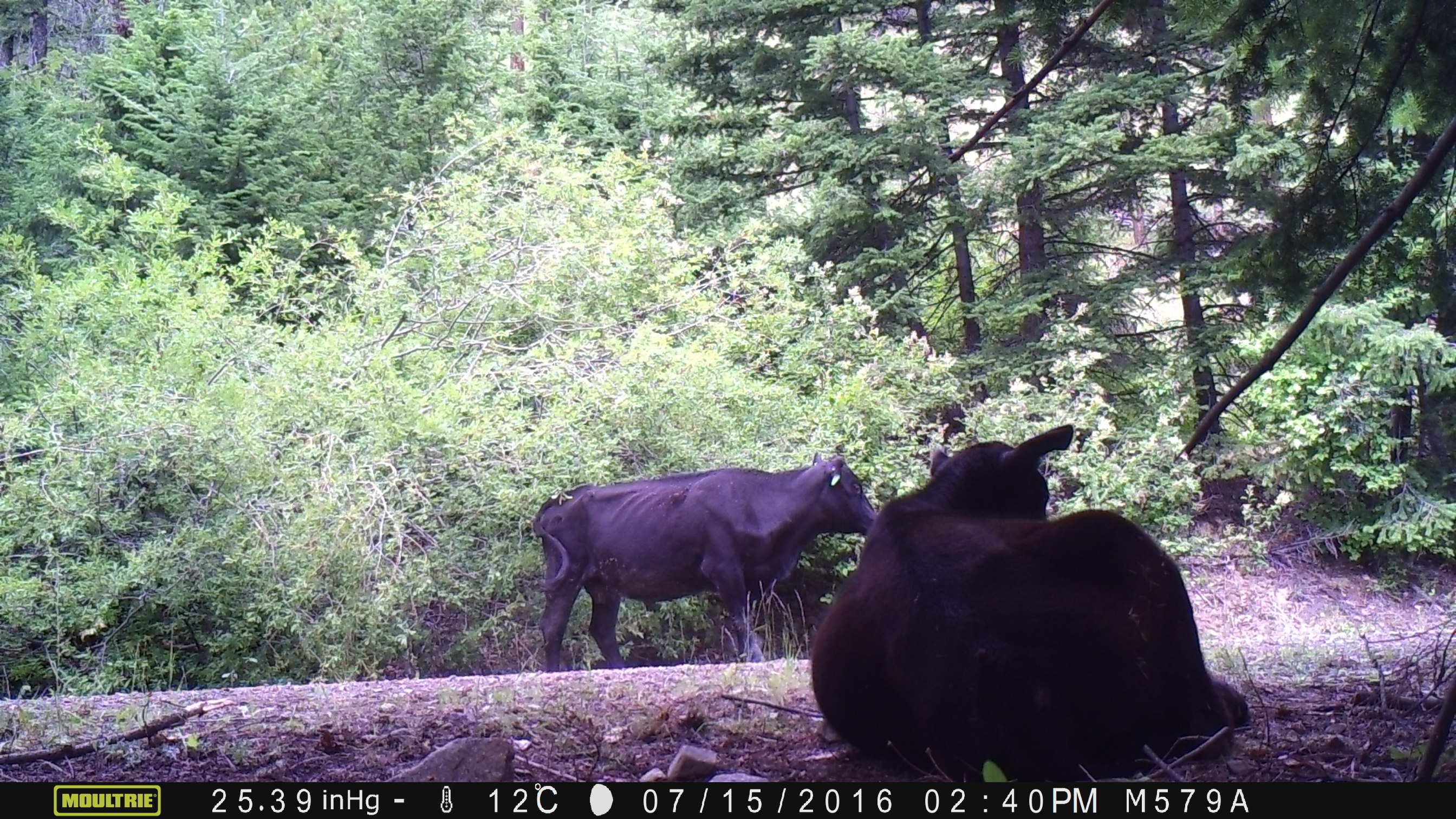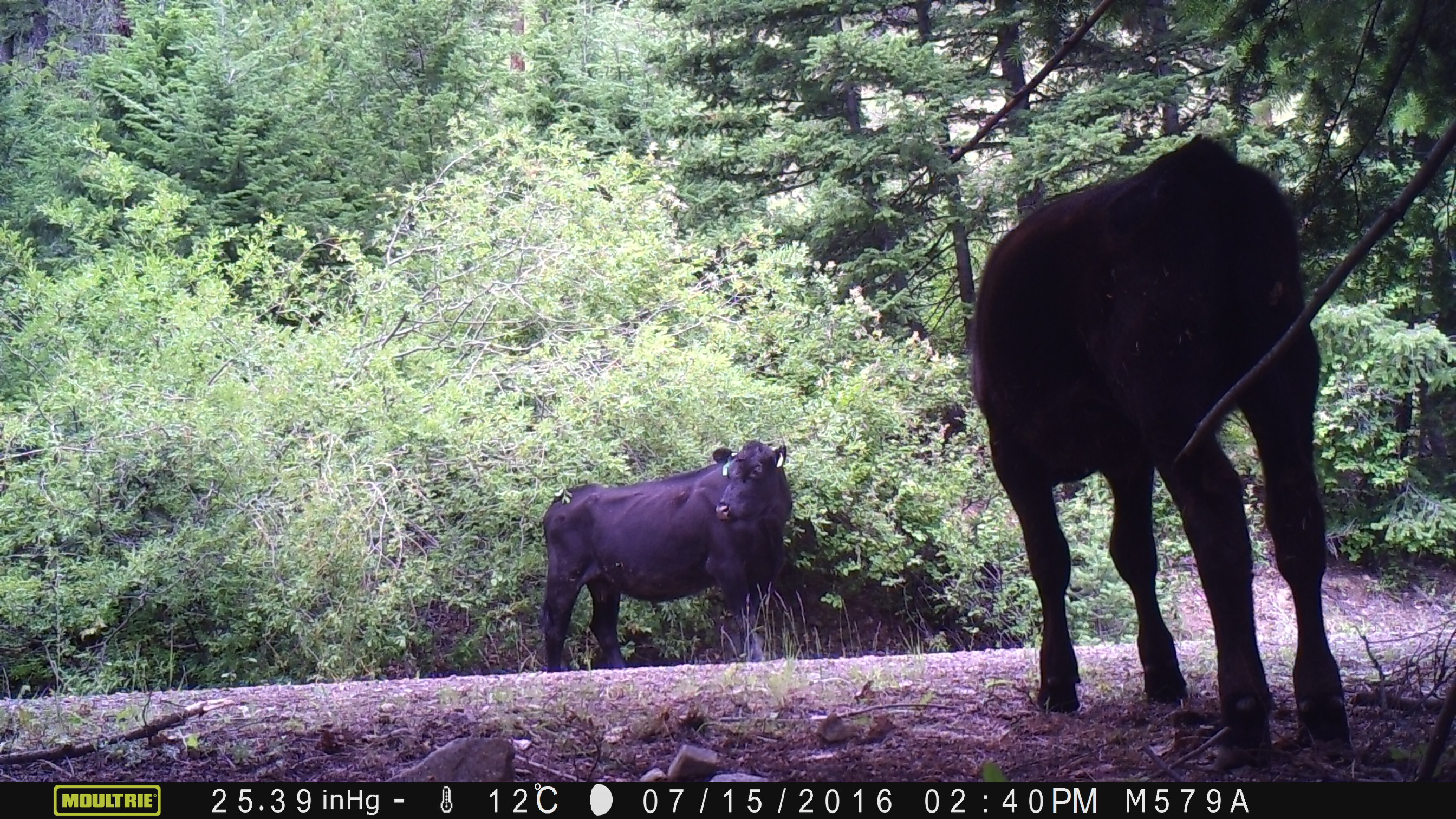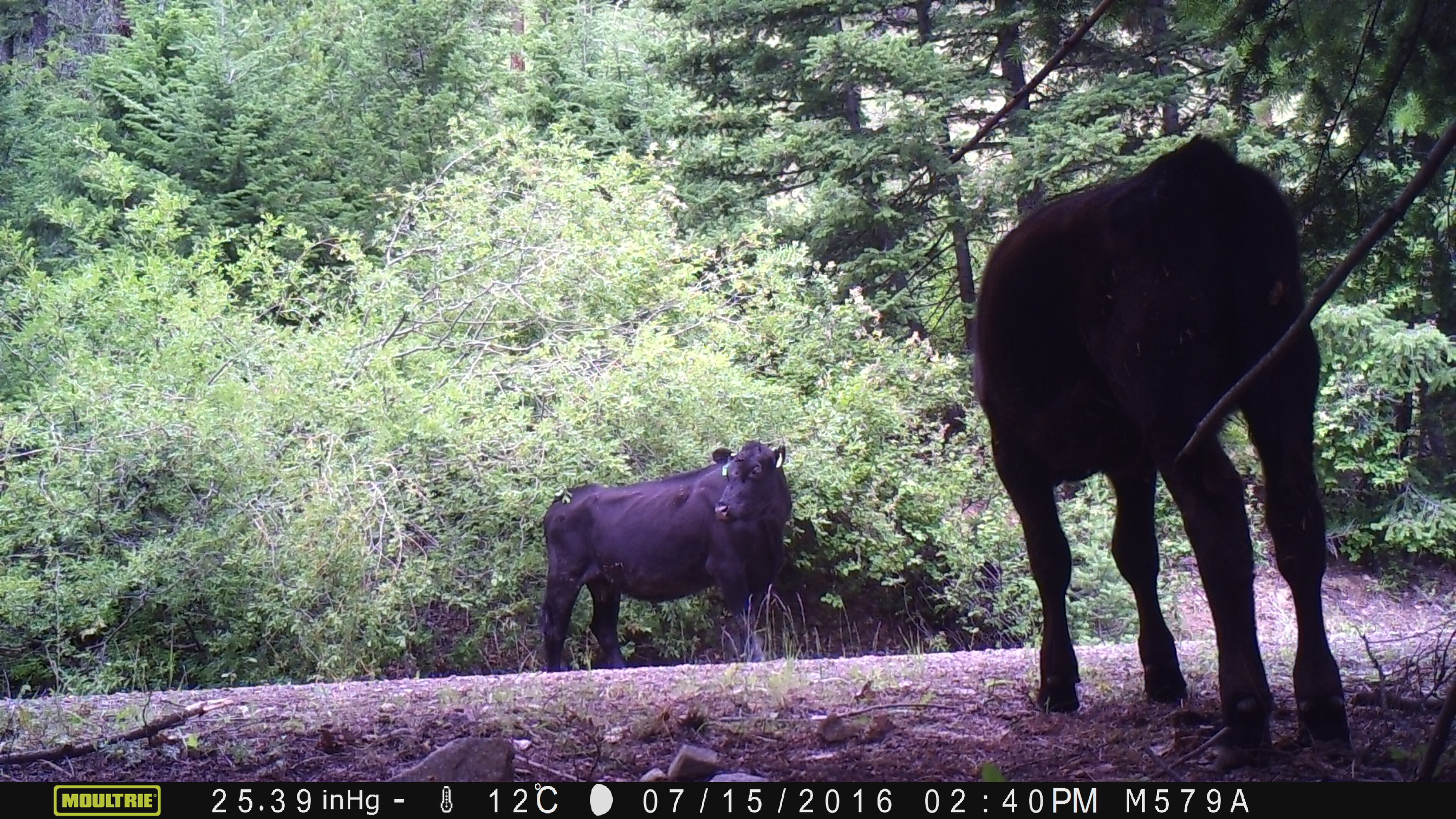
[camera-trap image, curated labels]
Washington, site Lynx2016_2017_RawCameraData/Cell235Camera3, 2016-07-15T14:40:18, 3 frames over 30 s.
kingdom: Animalia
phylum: Chordata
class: Mammalia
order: Artiodactyla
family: Bovidae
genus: Bos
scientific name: Bos taurus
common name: domestic cattle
Domestic cattle (Bos taurus). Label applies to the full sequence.